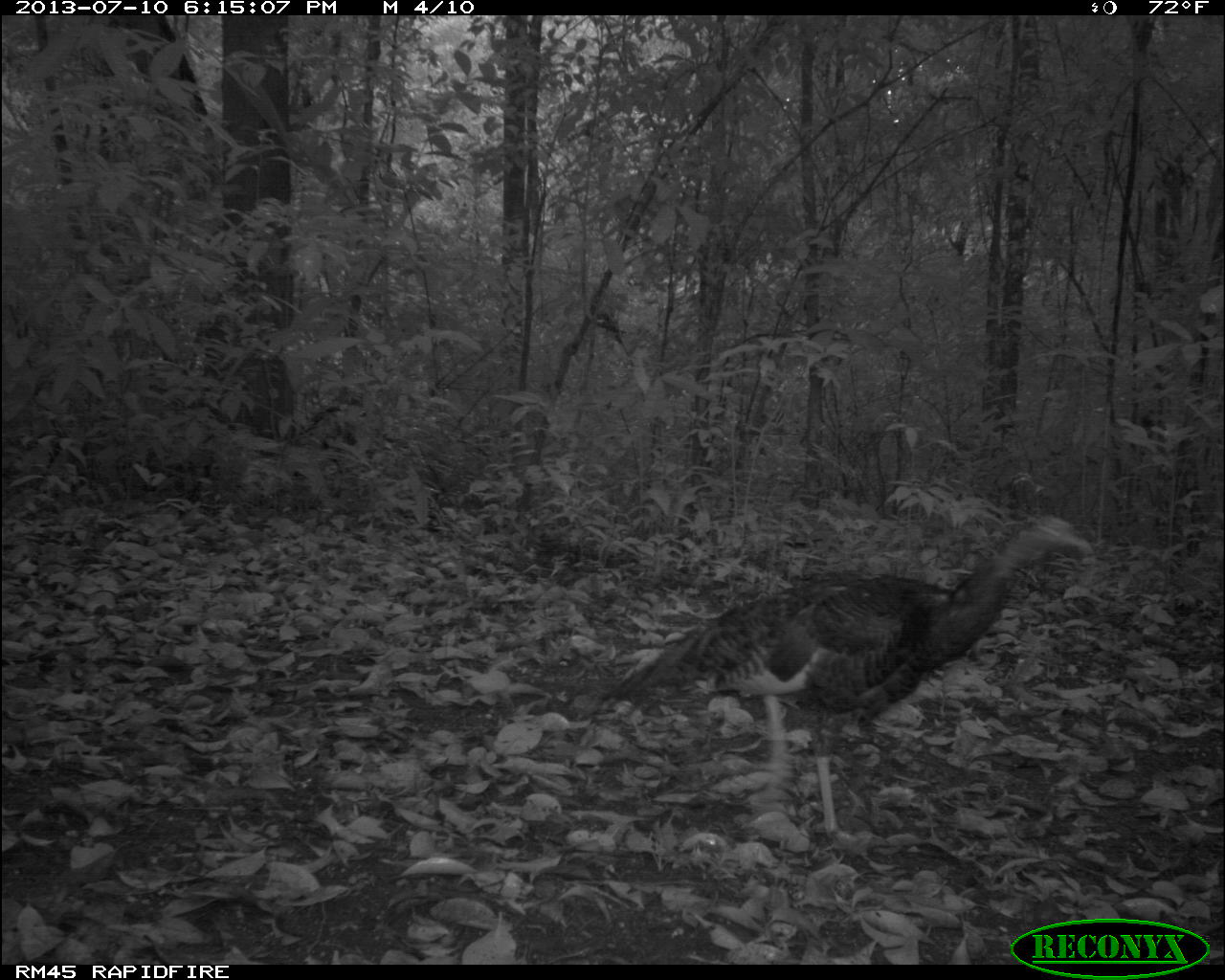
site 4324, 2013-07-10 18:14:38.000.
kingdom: Animalia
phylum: Chordata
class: Aves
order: Galliformes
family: Phasianidae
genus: Meleagris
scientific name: Meleagris ocellata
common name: ocellated turkey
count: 1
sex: female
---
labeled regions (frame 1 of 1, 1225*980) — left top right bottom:
meleagris ocellata: 603 514 1092 848